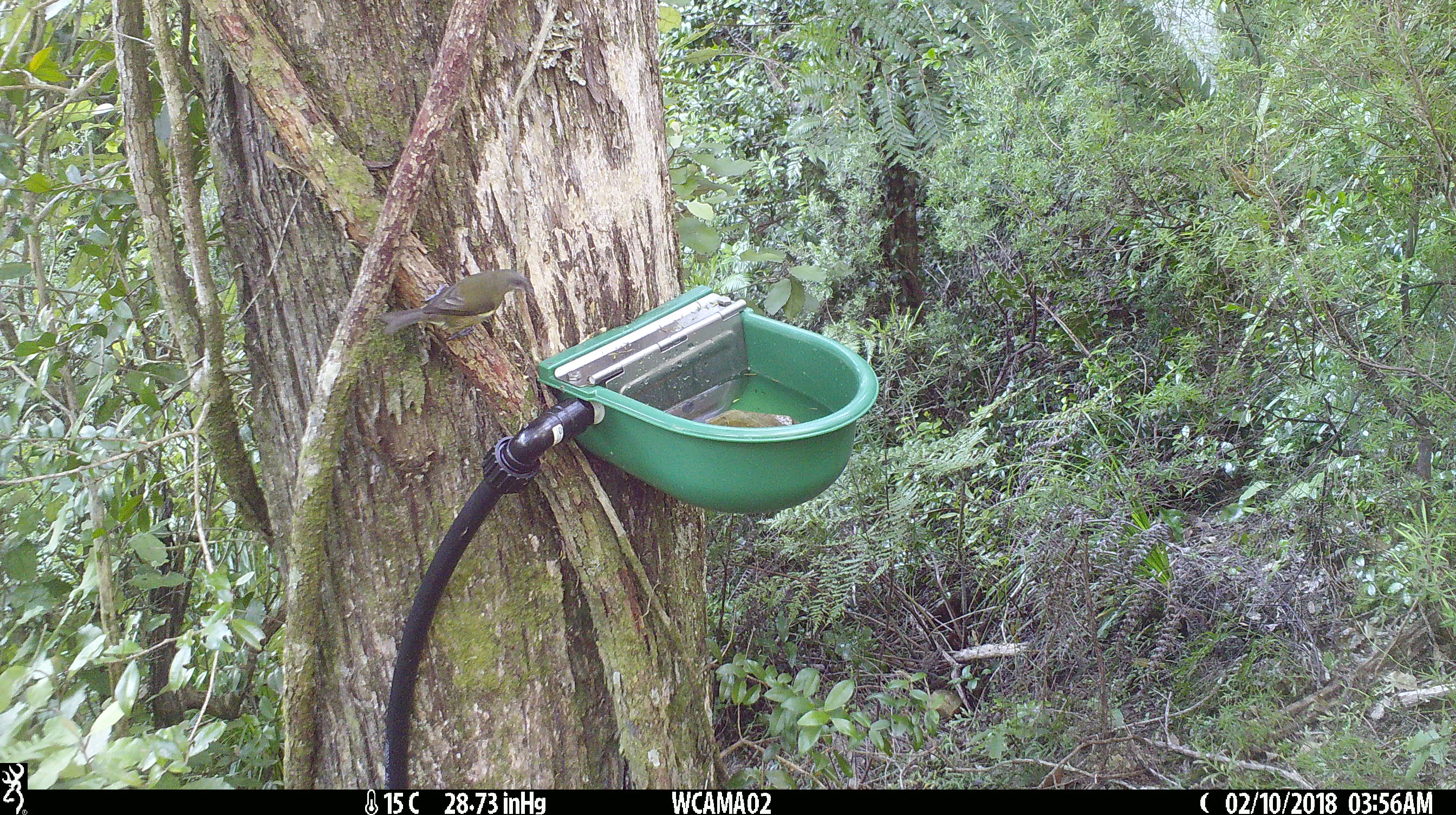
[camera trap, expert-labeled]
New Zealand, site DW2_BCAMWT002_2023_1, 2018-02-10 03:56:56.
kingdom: Animalia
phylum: Chordata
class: Aves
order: Passeriformes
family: Meliphagidae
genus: Anthornis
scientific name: Anthornis melanura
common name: new zealand bellbird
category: bellbird